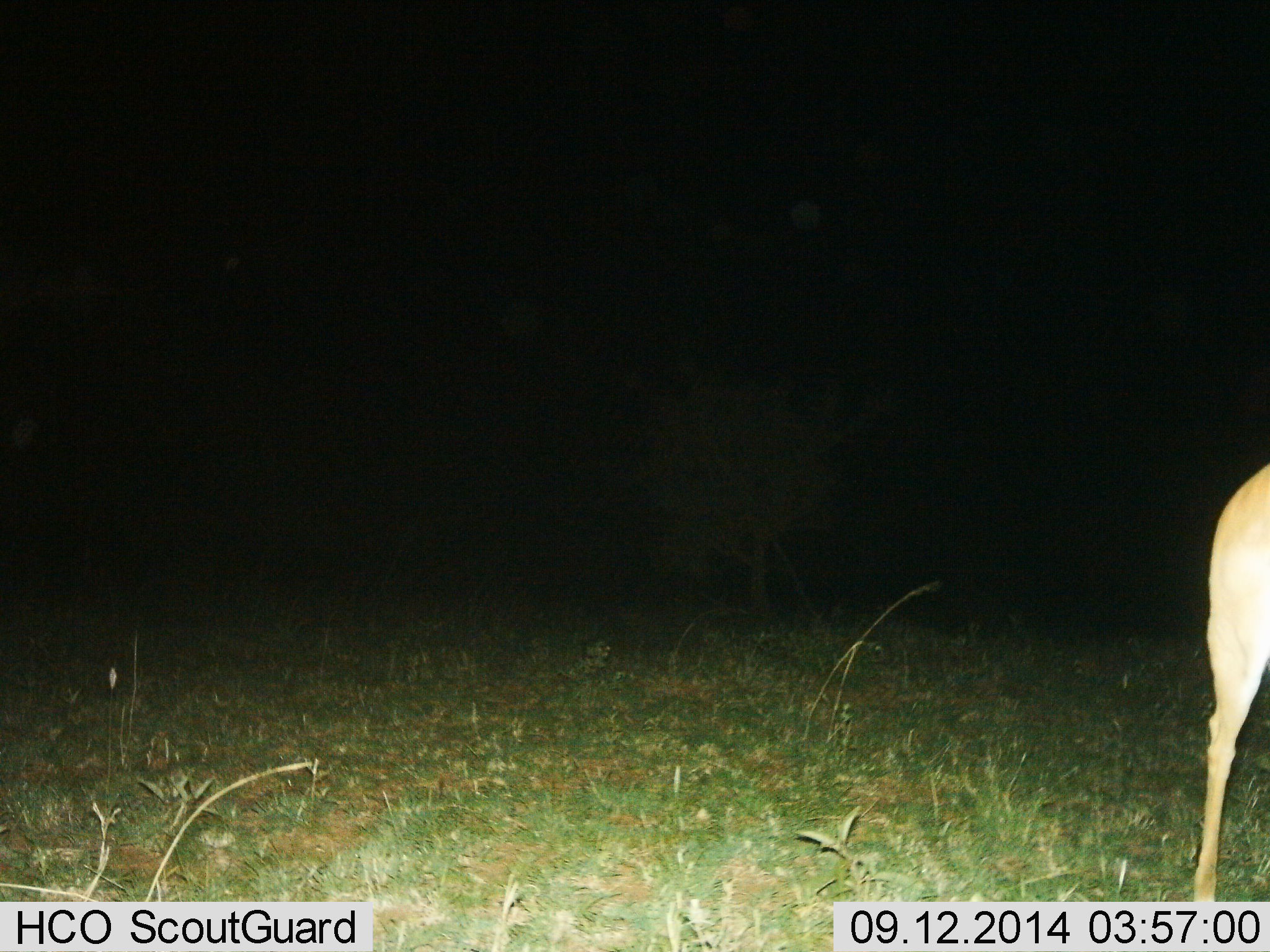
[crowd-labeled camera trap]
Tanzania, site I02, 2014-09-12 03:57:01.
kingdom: Animalia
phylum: Chordata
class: Mammalia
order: Artiodactyla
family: Bovidae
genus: Nanger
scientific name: Nanger granti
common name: grant's gazelle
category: gazellegrants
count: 1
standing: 86%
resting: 0%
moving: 14%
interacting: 0%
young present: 0%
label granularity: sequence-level